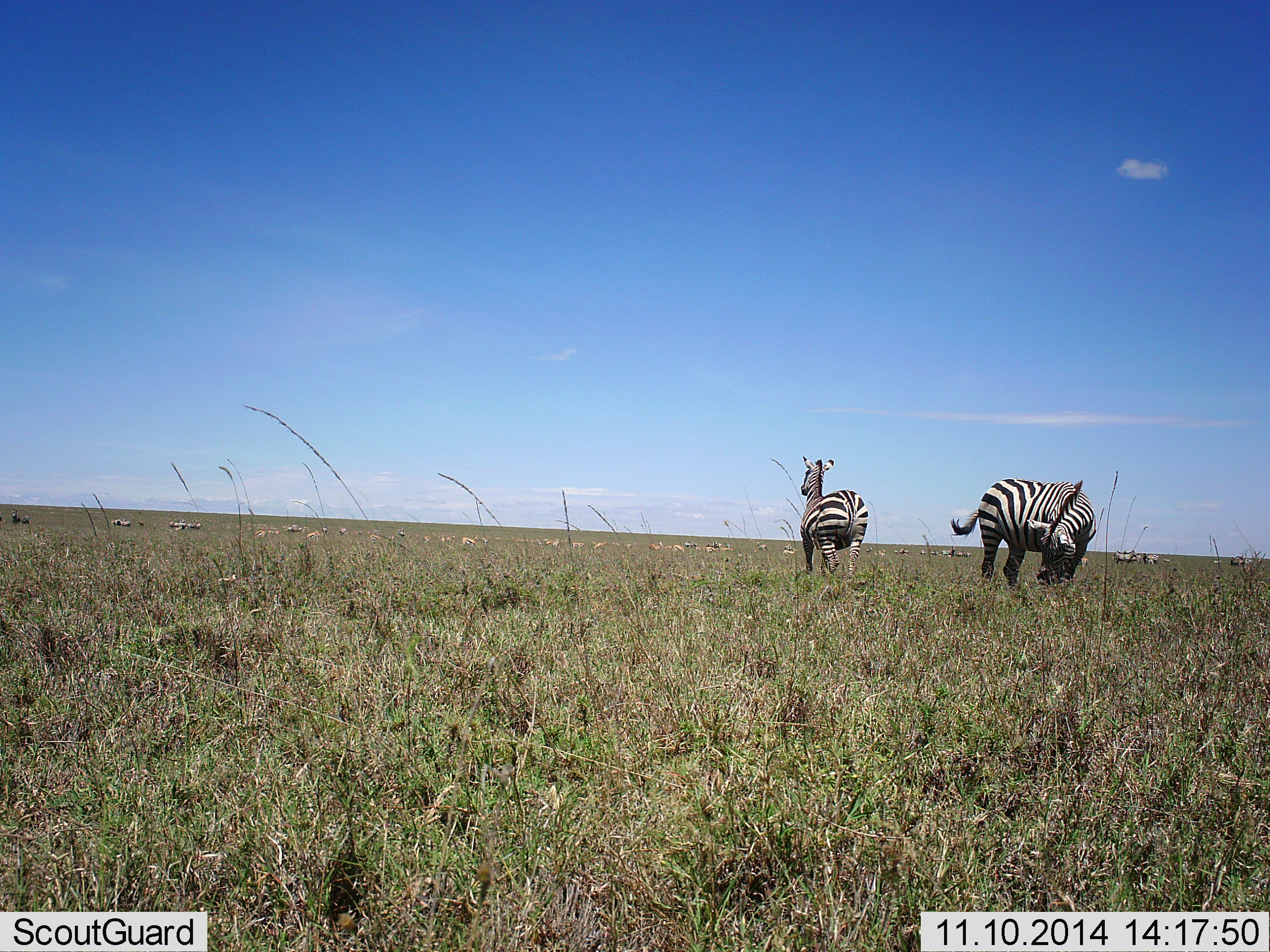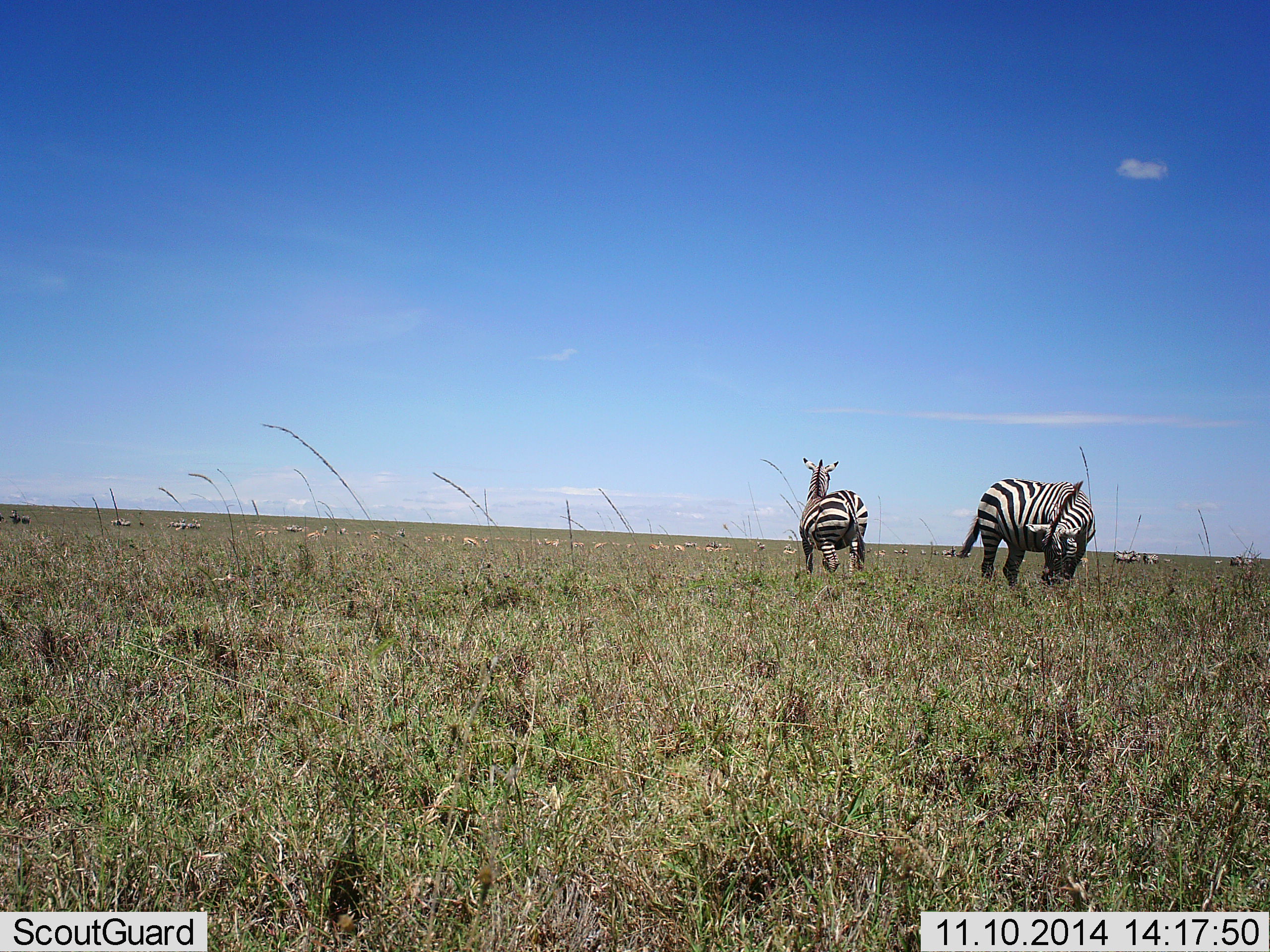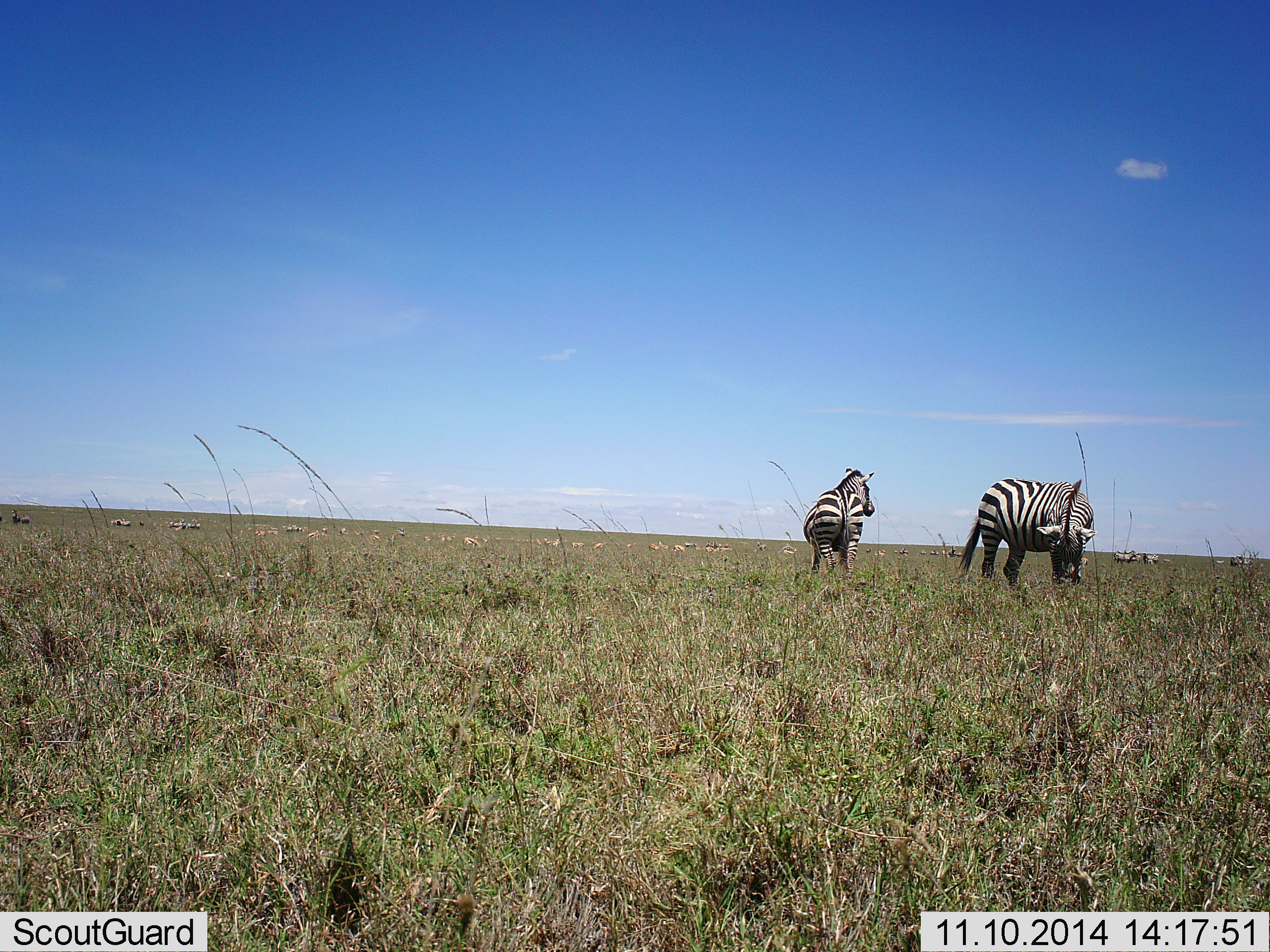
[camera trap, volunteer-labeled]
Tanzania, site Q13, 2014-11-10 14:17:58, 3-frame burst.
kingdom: Animalia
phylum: Chordata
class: Mammalia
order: Perissodactyla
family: Equidae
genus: Equus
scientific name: Equus quagga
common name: plains zebra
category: zebra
Zebra (plains zebra) (Equus quagga), count 2. Behavior (volunteer vote fractions): standing 82%, resting 0%, moving 18%, interacting 0%. Young present (vote fraction): 0%. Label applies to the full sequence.